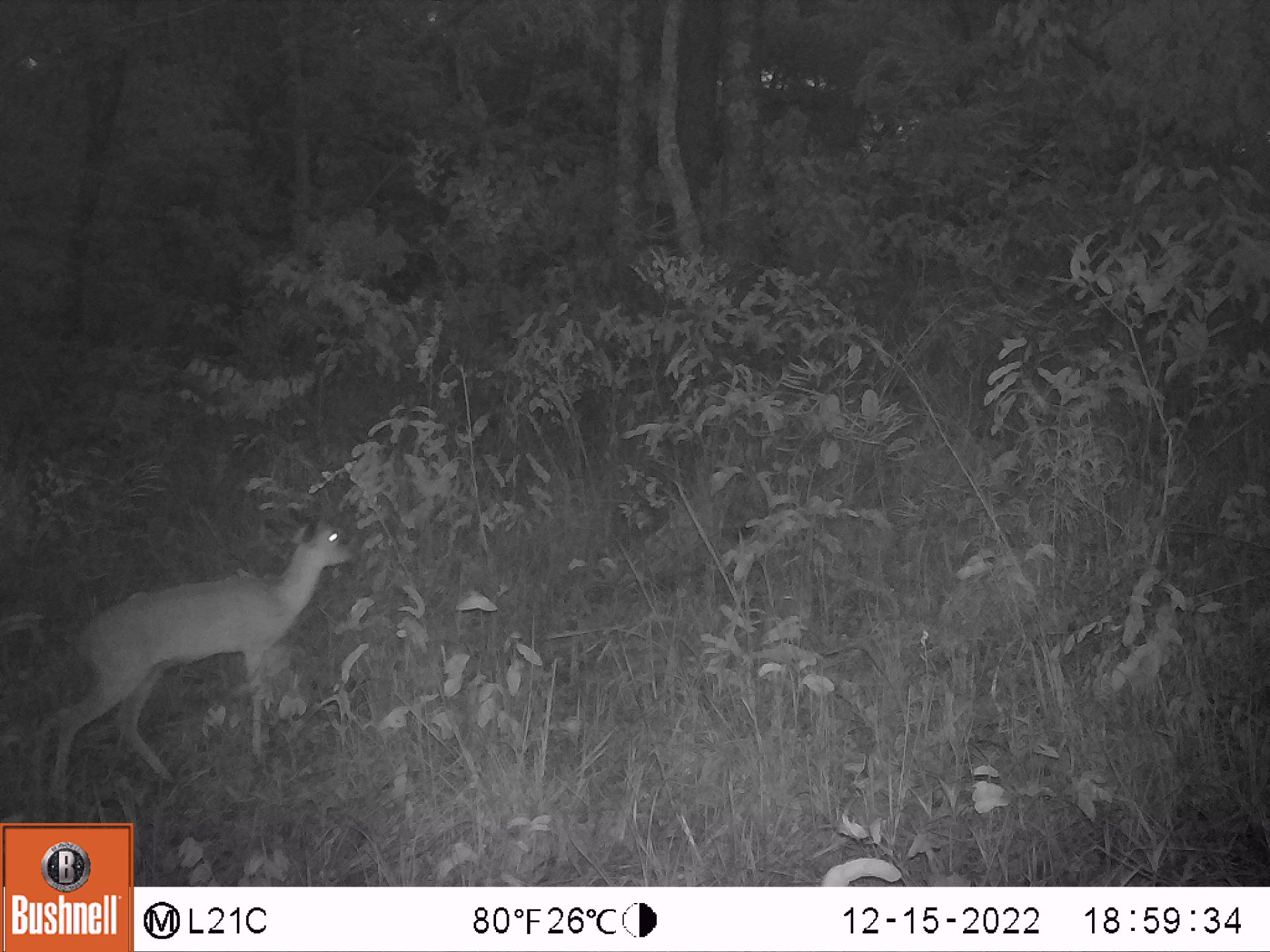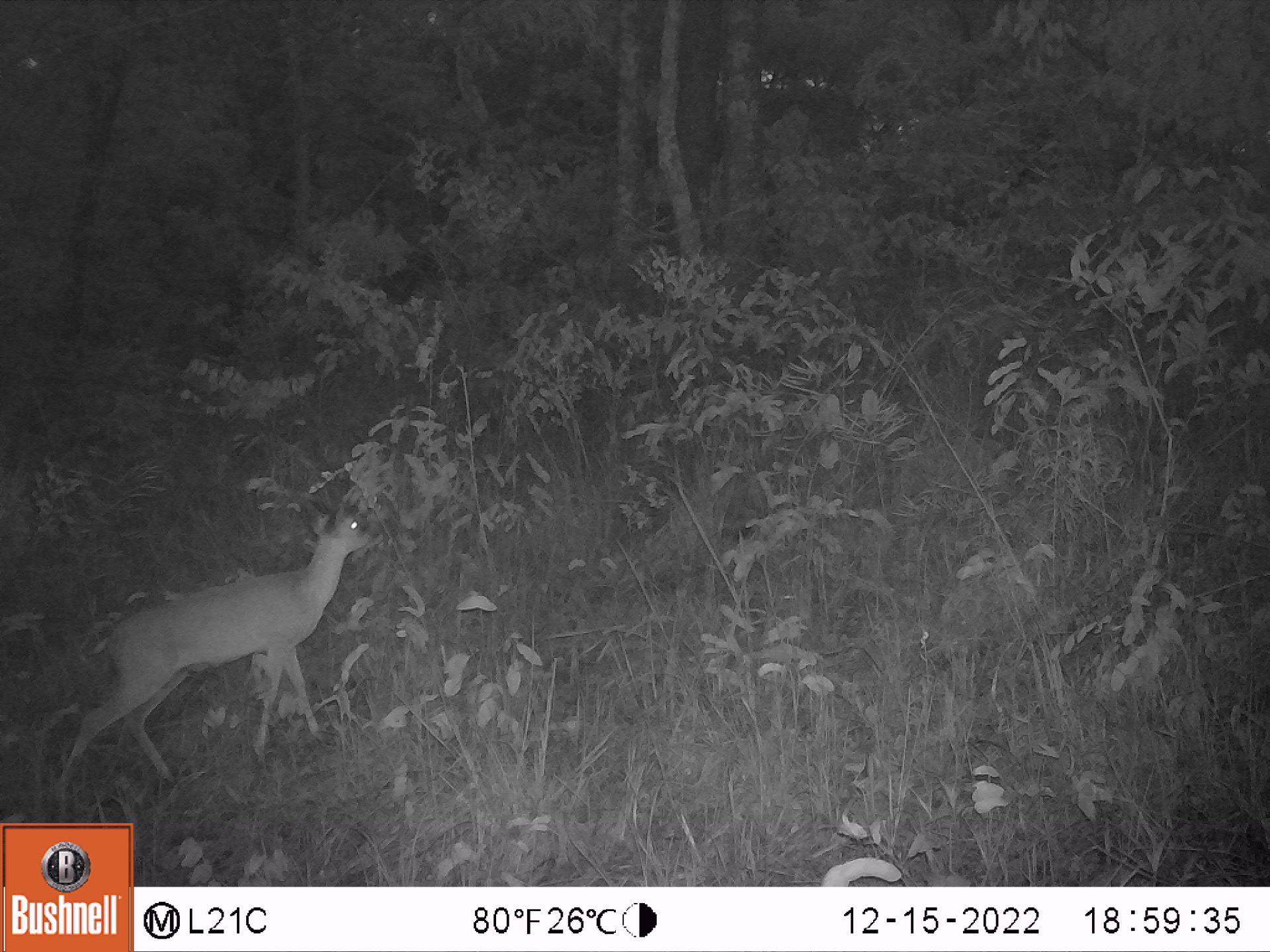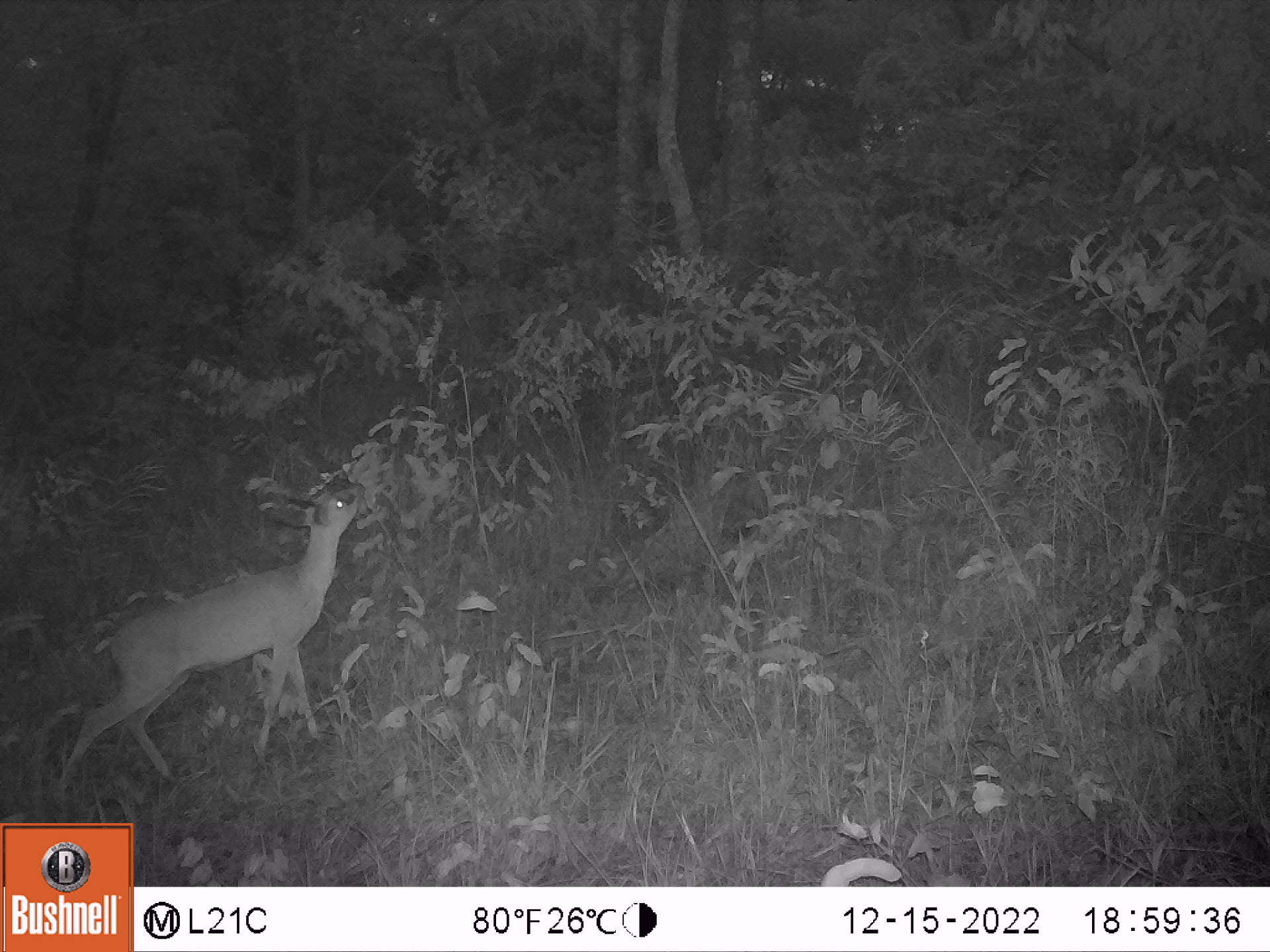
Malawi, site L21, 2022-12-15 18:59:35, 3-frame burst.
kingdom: Animalia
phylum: Chordata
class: Mammalia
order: Artiodactyla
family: Bovidae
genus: Sylvicapra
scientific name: Sylvicapra grimmia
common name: common duiker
Common duiker (Sylvicapra grimmia), count 1.